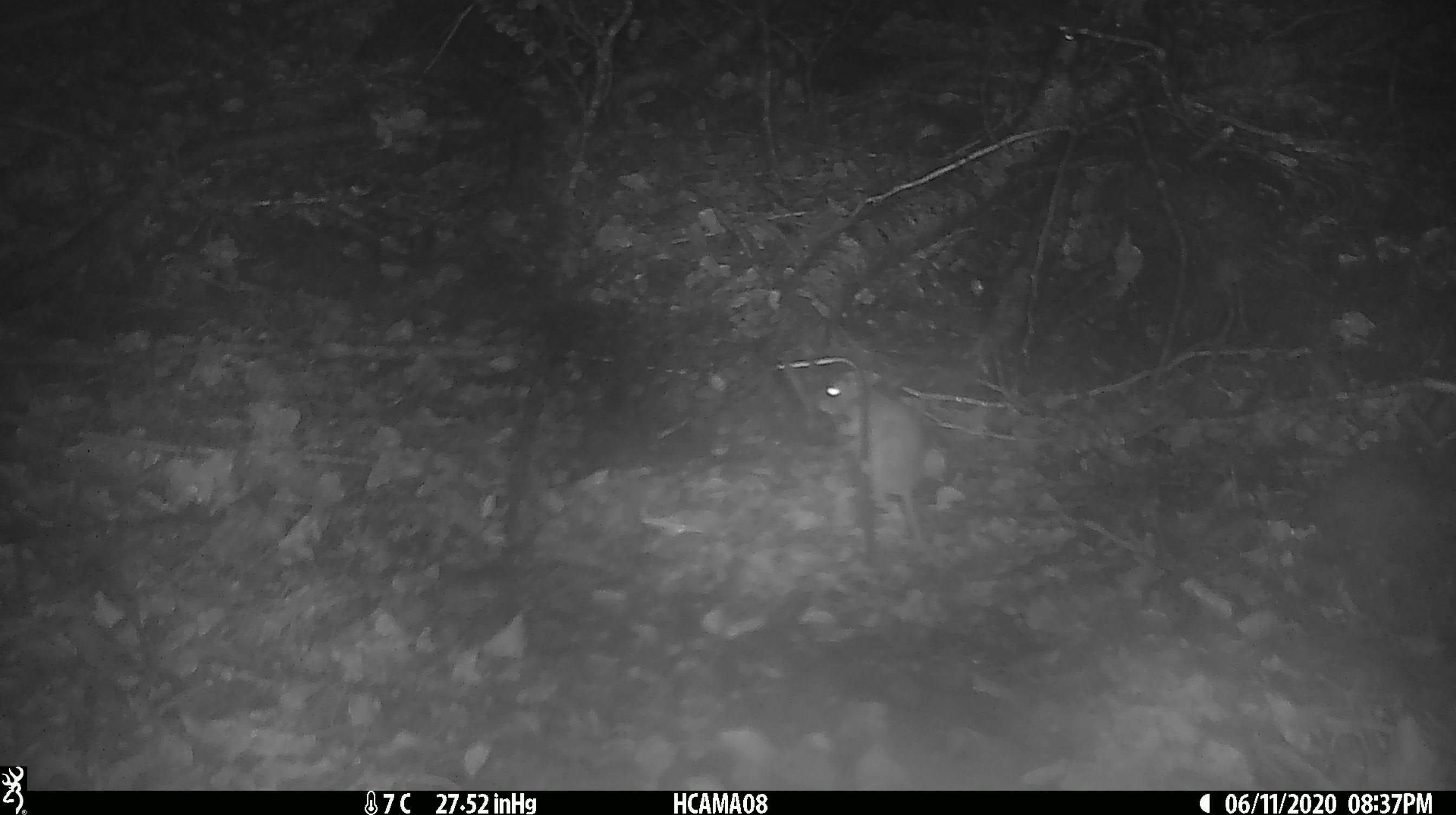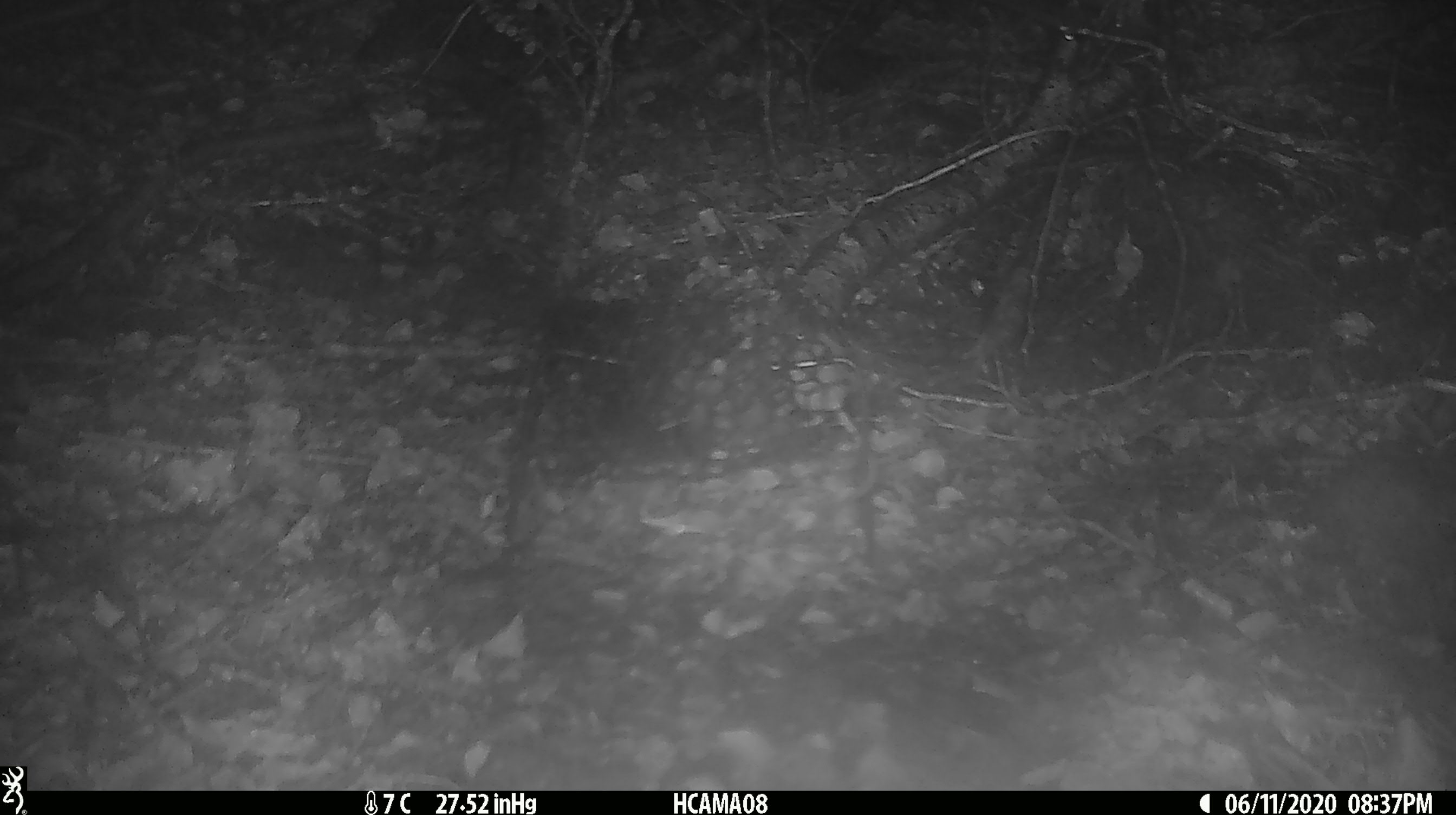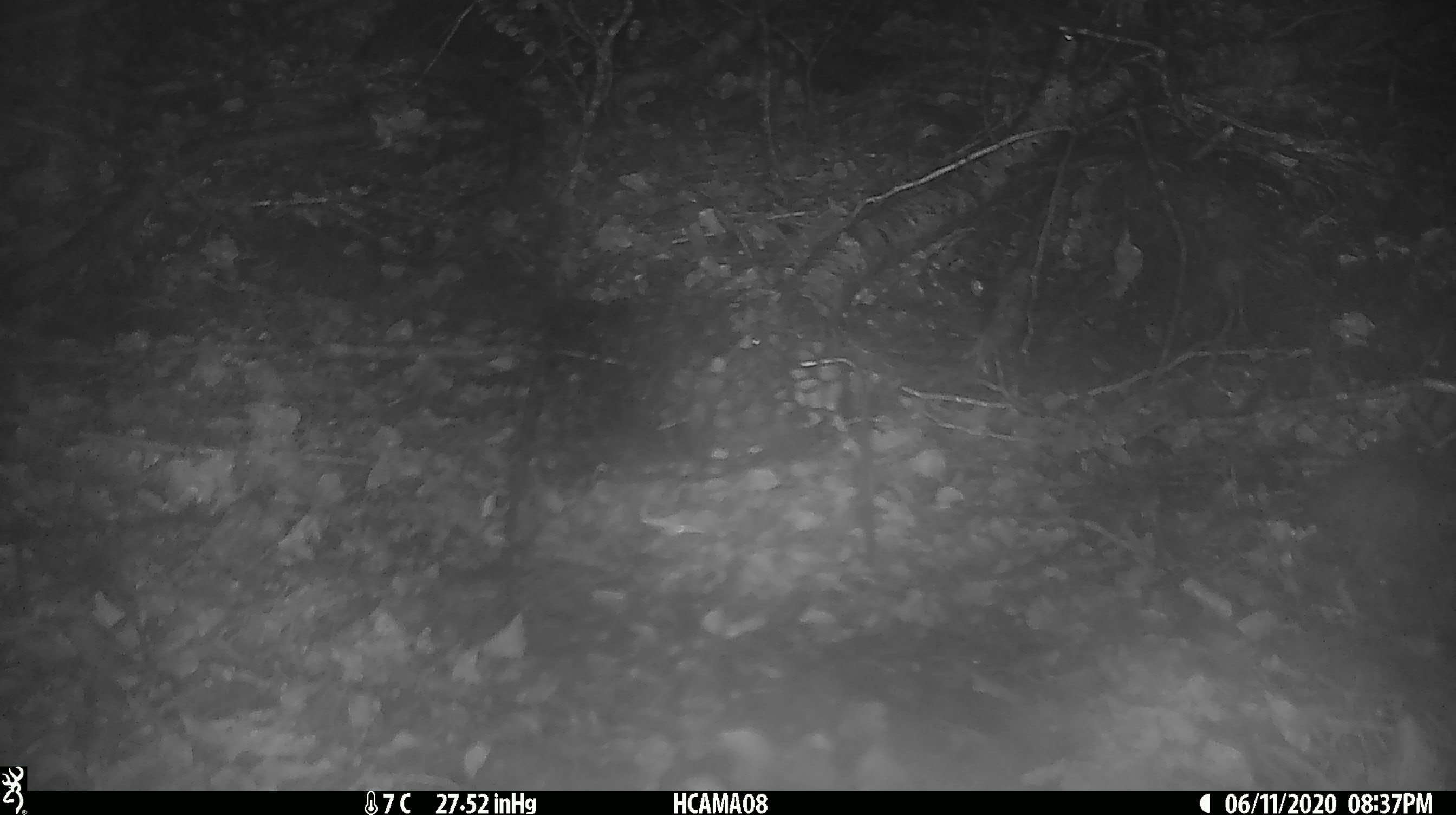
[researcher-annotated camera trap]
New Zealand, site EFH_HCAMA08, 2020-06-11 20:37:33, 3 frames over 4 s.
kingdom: Animalia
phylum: Chordata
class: Mammalia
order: Rodentia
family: Muridae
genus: Mus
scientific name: Mus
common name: mouse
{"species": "mouse (Mus)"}